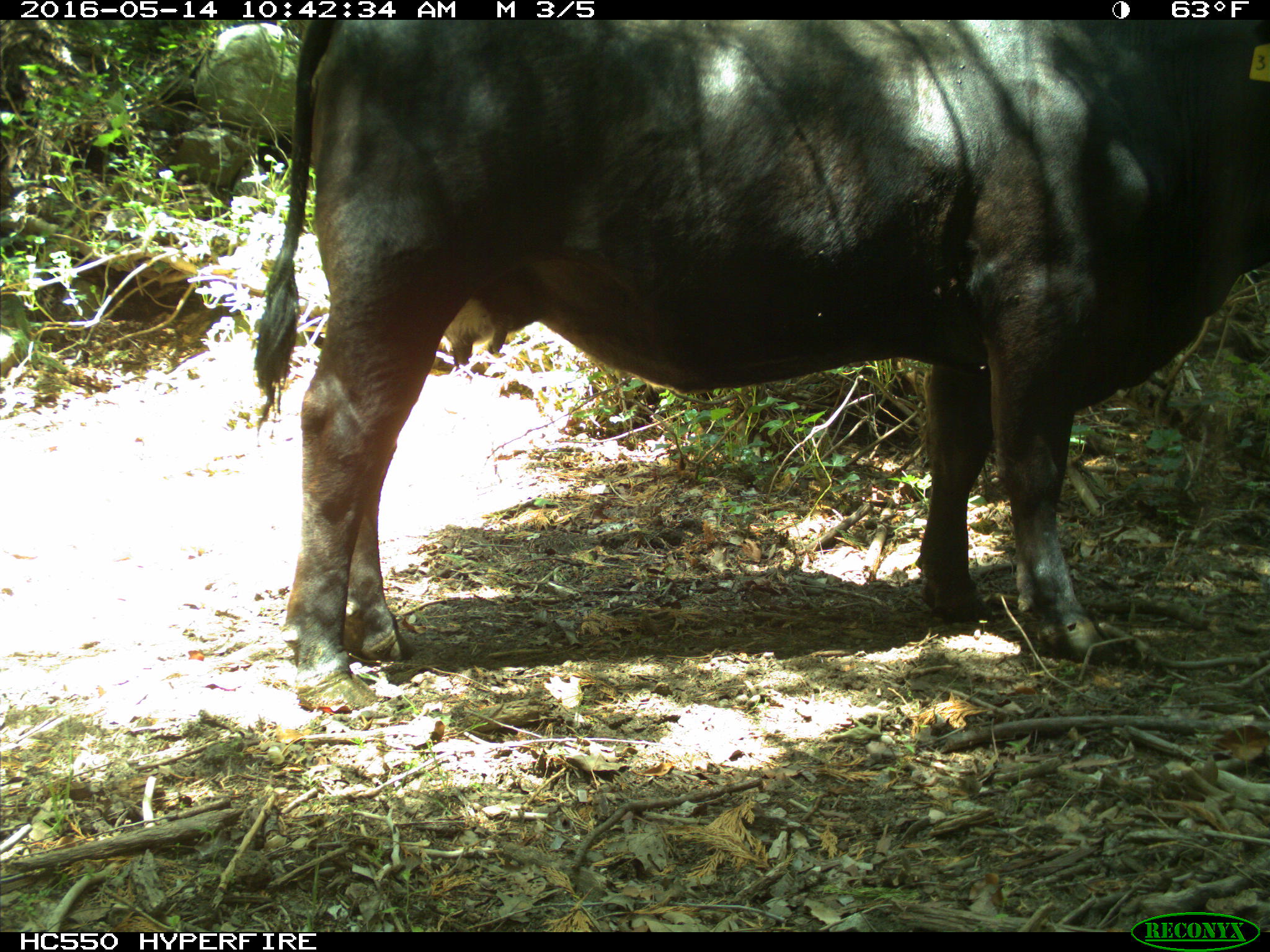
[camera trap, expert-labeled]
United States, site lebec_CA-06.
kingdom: Animalia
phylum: Chordata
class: Mammalia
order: Artiodactyla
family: Bovidae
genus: Bos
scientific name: Bos taurus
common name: domestic cow